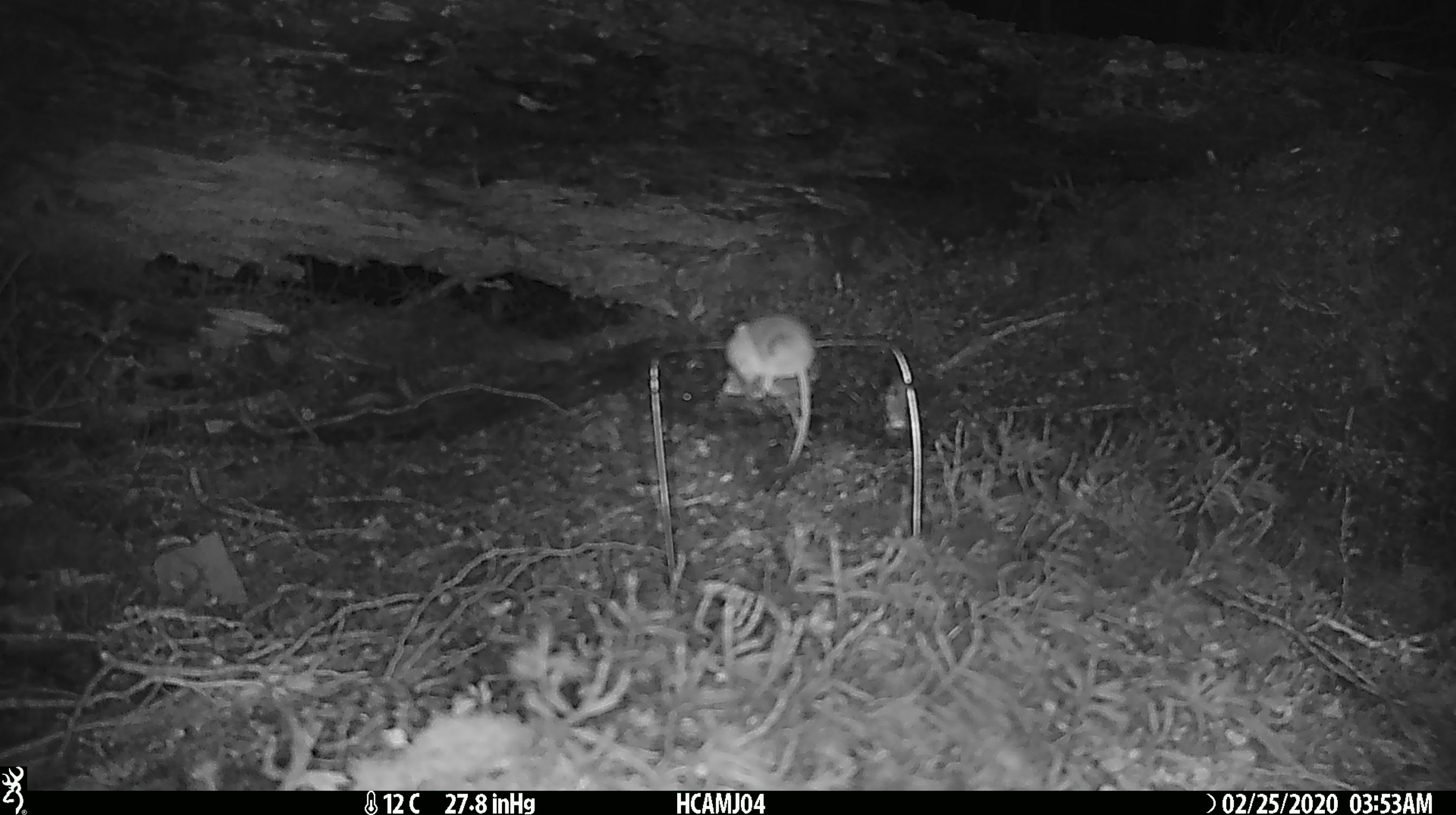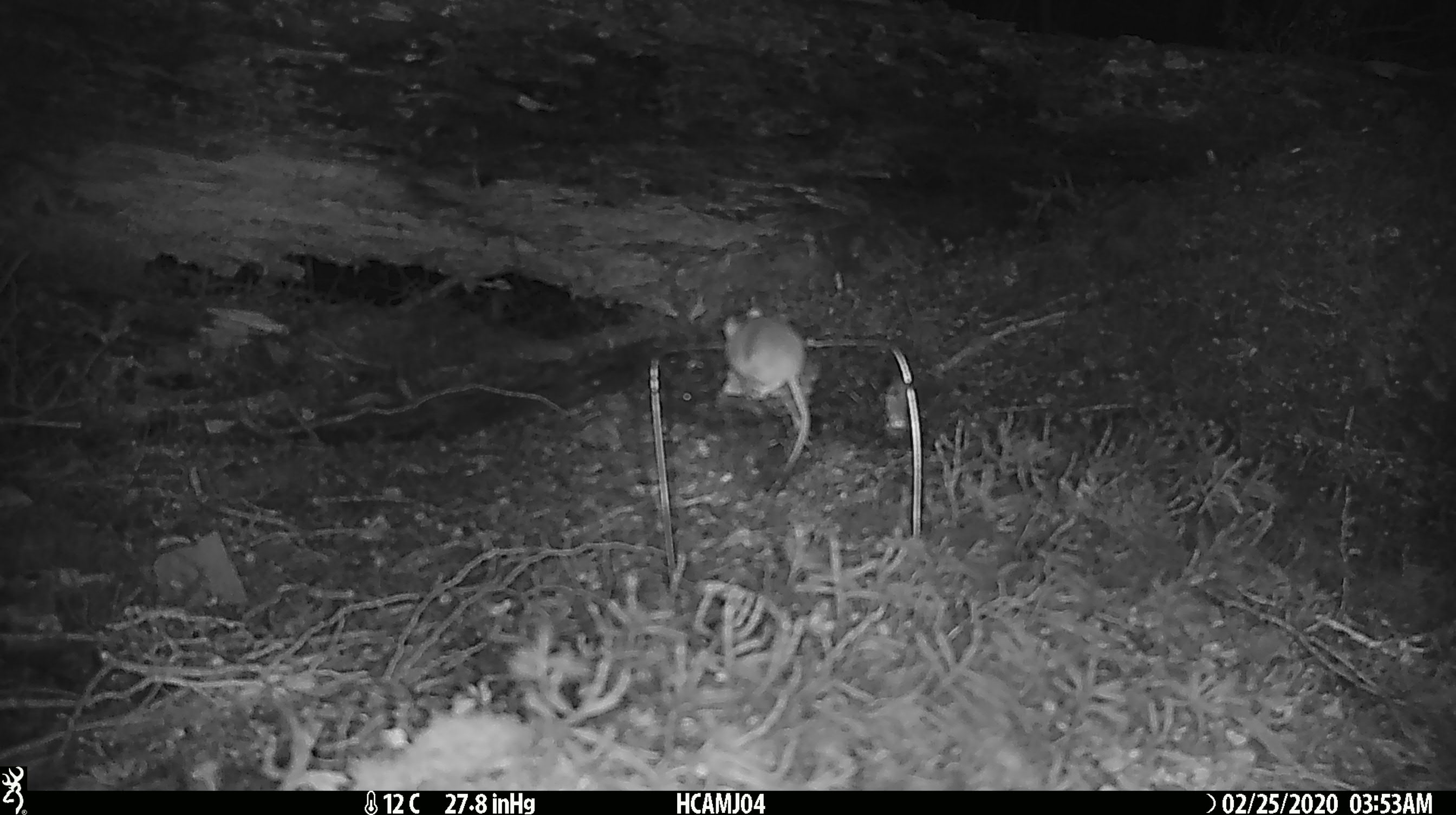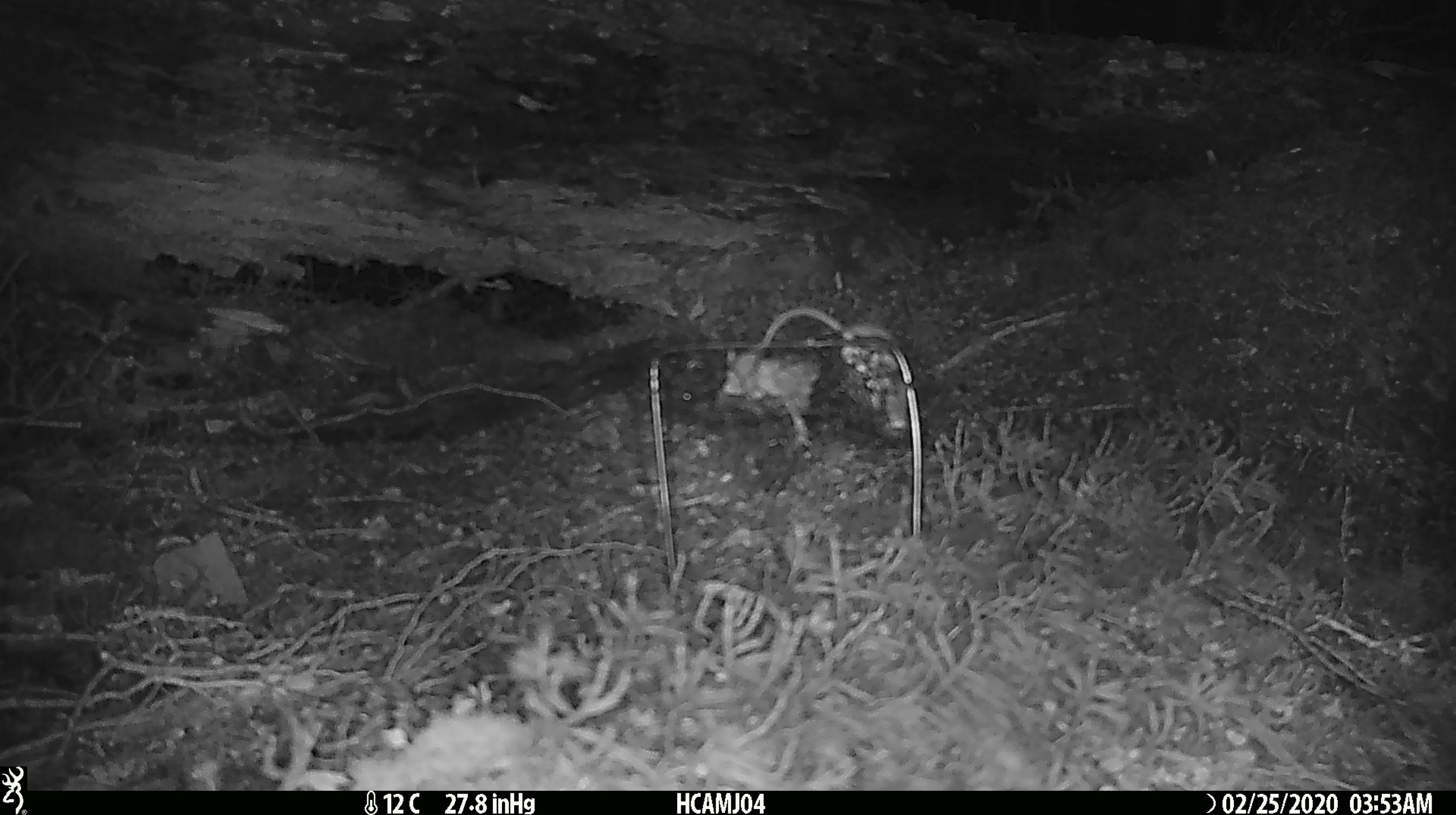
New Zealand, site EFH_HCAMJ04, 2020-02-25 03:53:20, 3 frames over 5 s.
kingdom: Animalia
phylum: Chordata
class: Mammalia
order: Rodentia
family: Muridae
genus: Mus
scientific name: Mus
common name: mouse